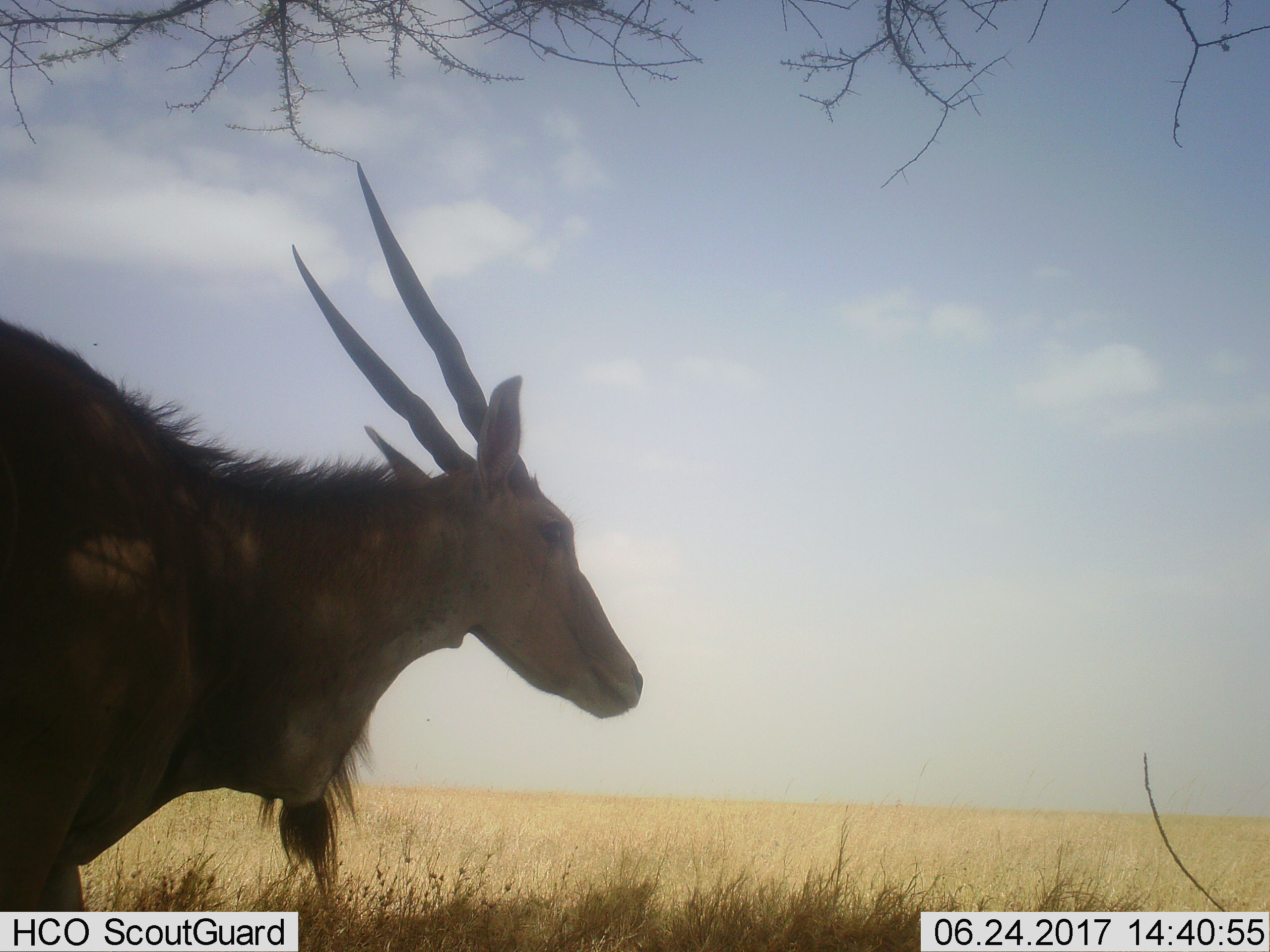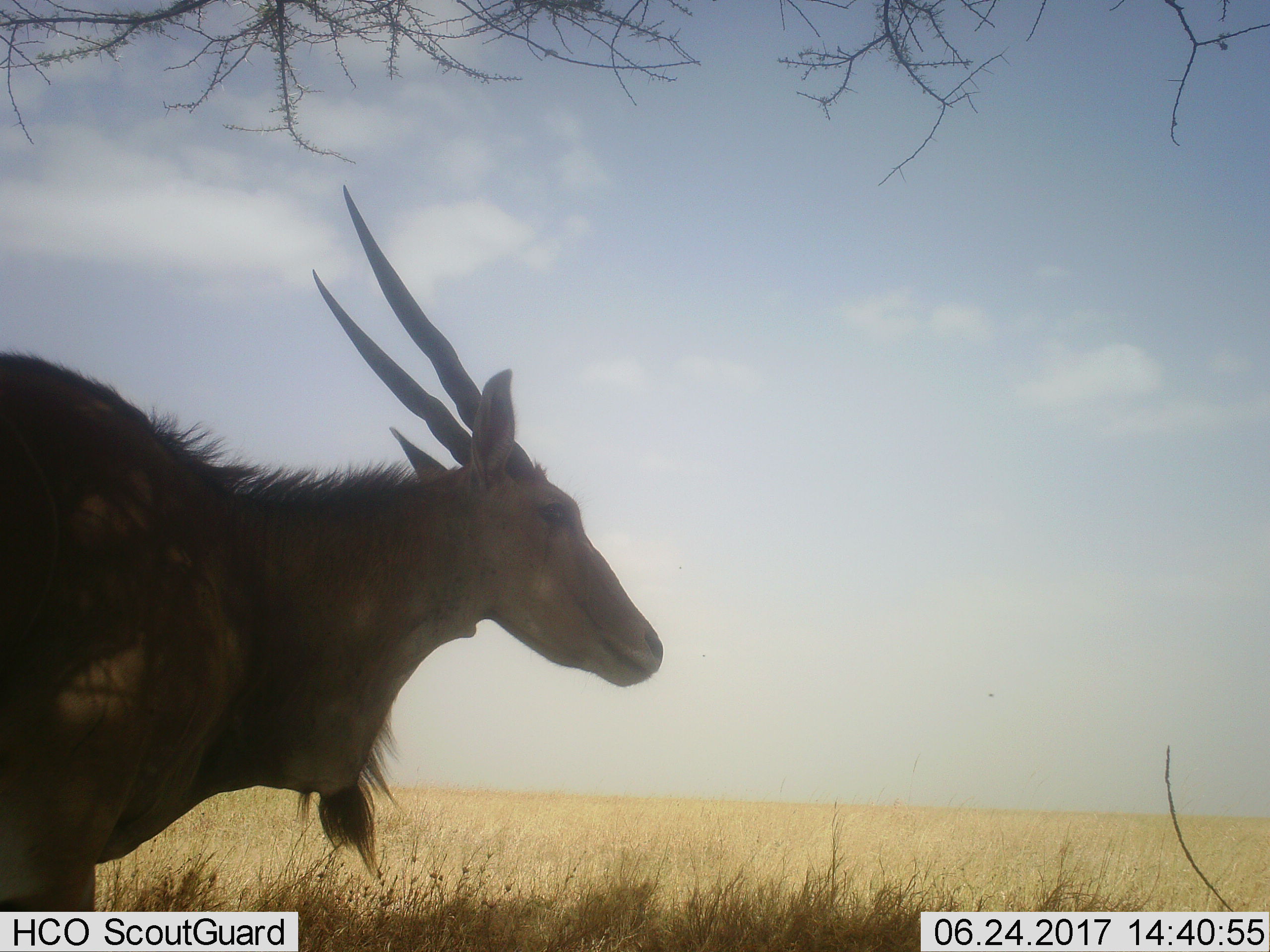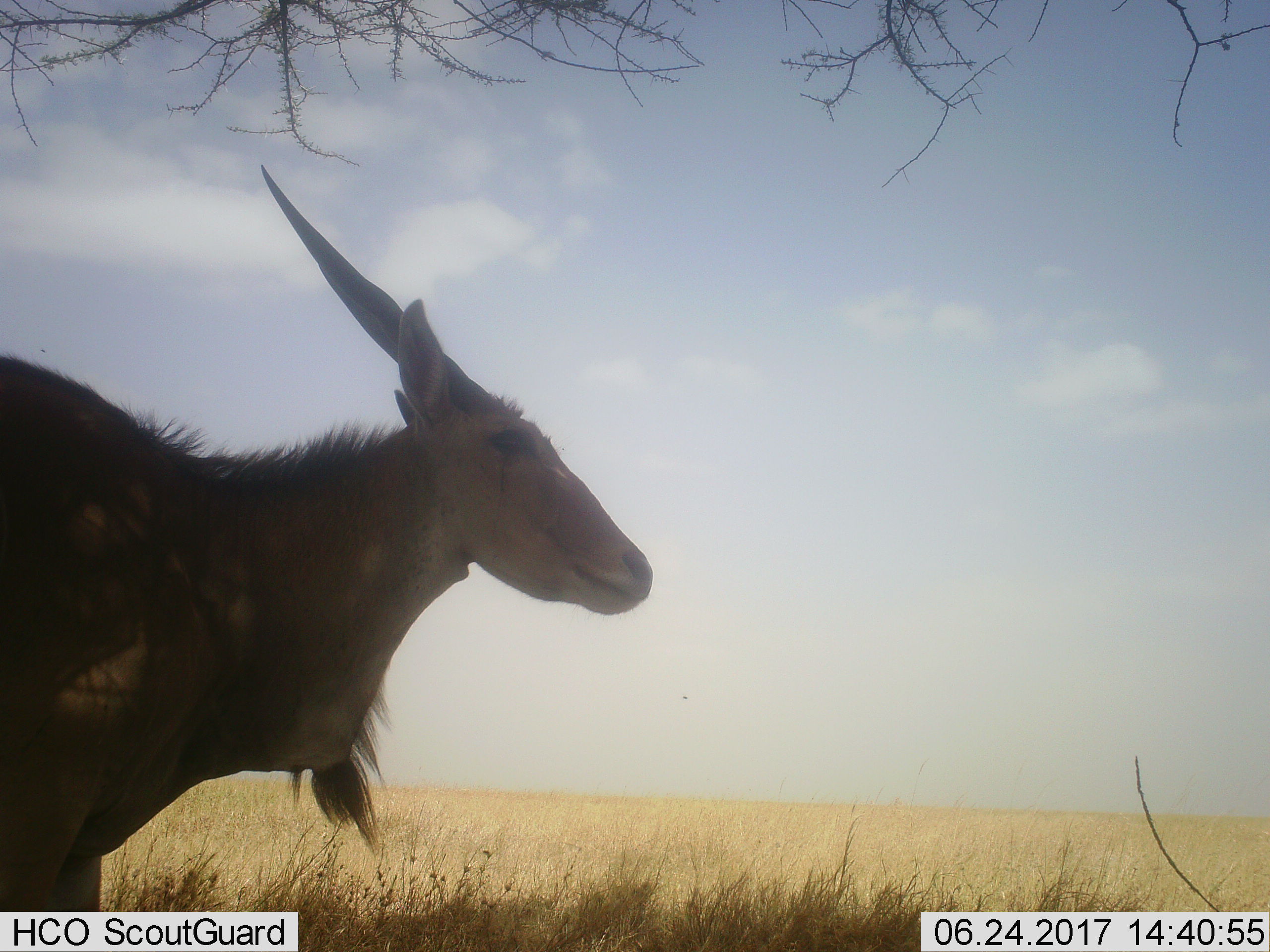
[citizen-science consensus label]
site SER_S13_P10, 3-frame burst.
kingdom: Animalia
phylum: Chordata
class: Mammalia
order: Artiodactyla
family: Bovidae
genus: Tragelaphus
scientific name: Tragelaphus oryx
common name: eland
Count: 1.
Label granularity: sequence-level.